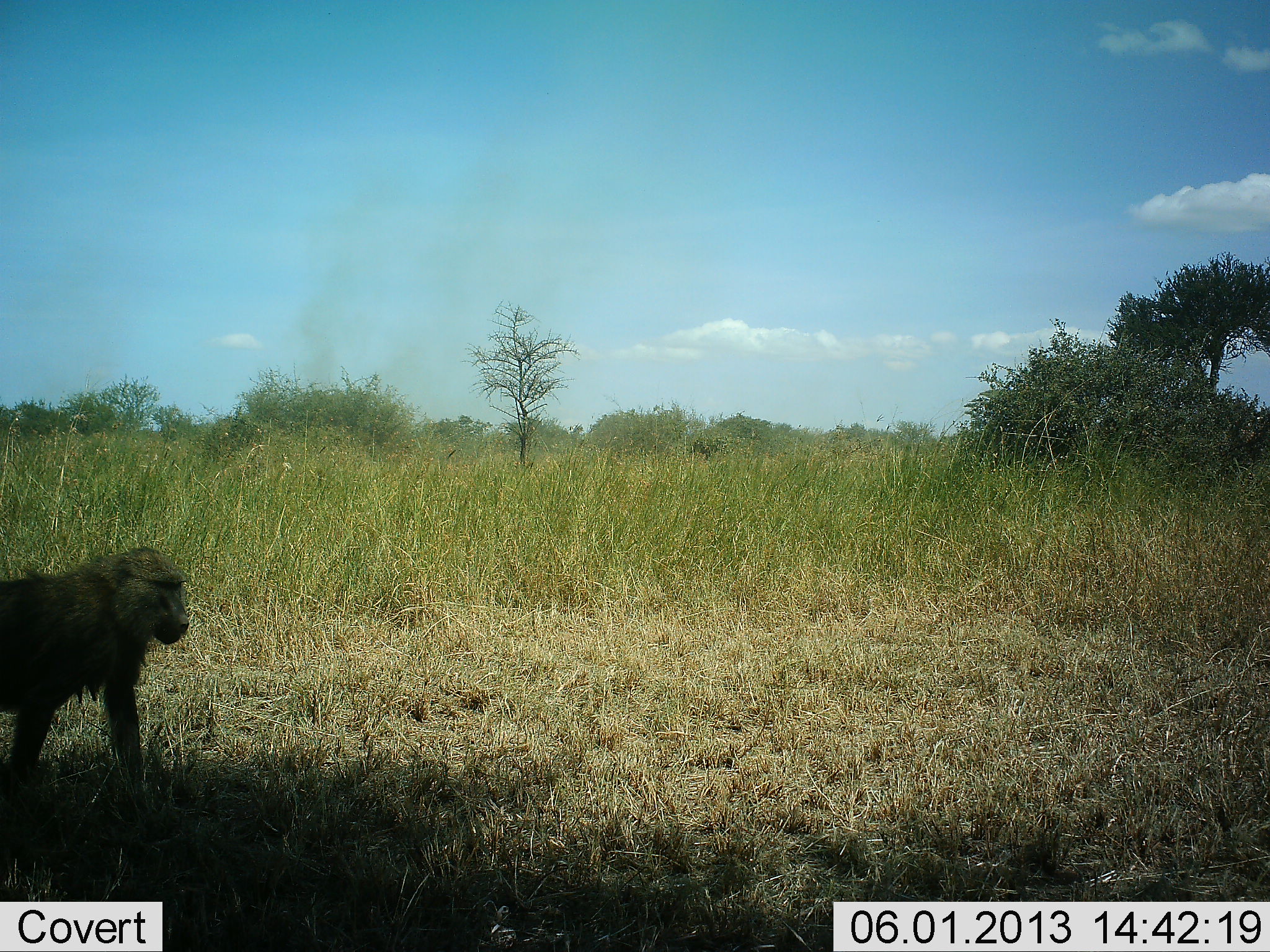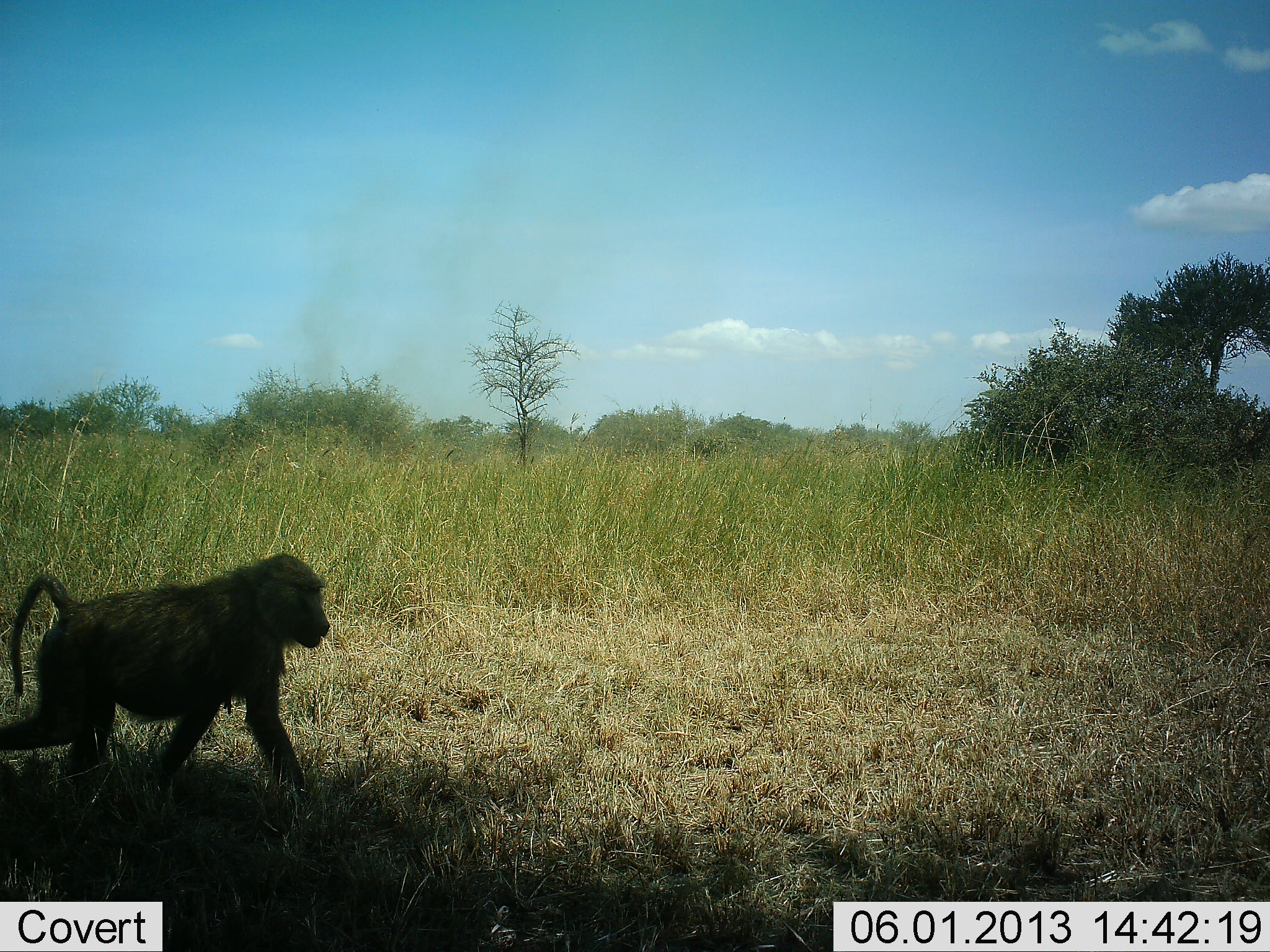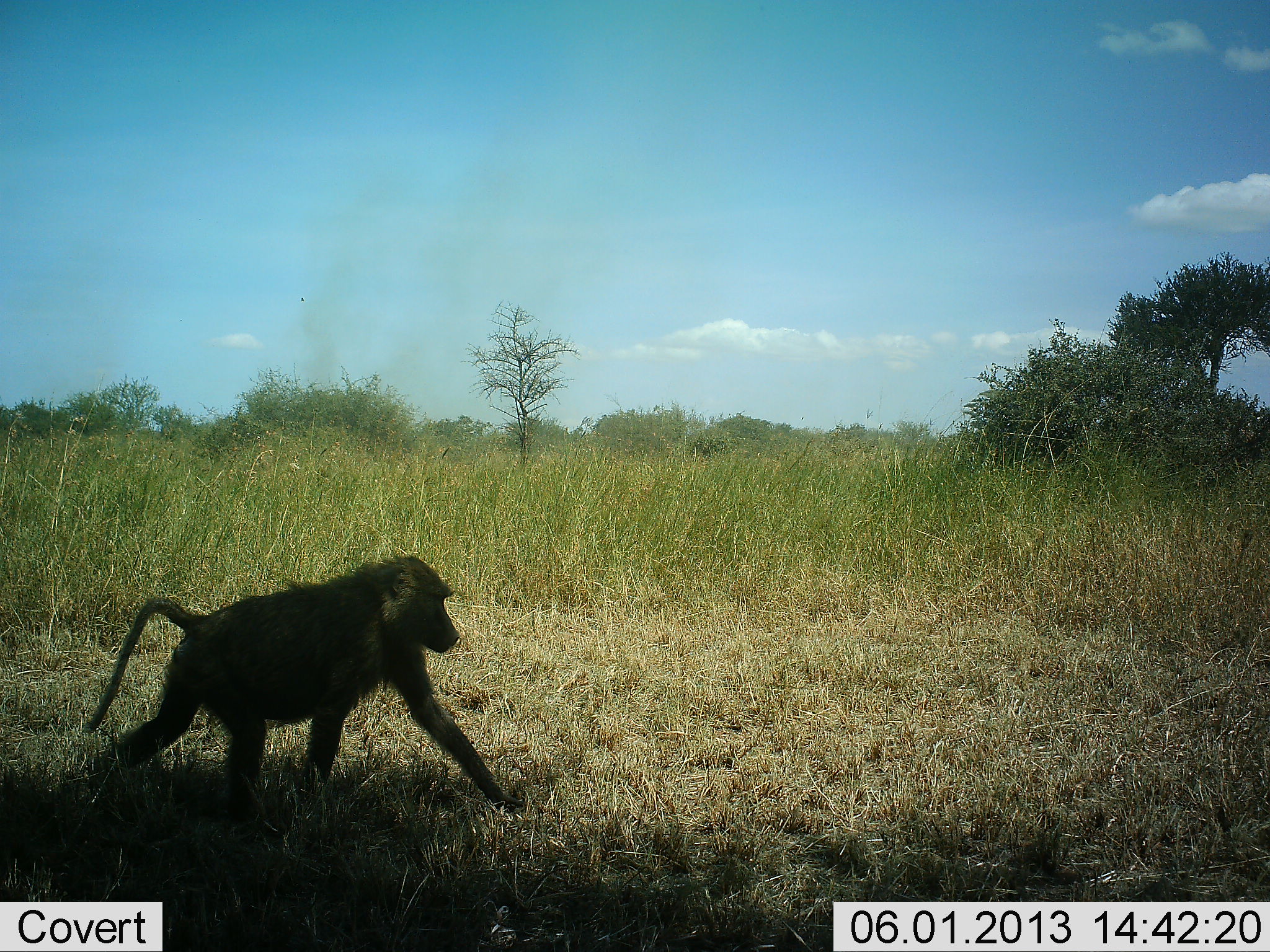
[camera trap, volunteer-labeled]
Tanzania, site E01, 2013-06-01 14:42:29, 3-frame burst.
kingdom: Animalia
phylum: Chordata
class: Mammalia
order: Primates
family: Cercopithecidae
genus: Papio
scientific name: Papio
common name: baboon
Baboon (Papio), count 1. Behavior (volunteer vote fractions): standing 0%, resting 0%, moving 100%, interacting 0%. Young present (vote fraction): 0%. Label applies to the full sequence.